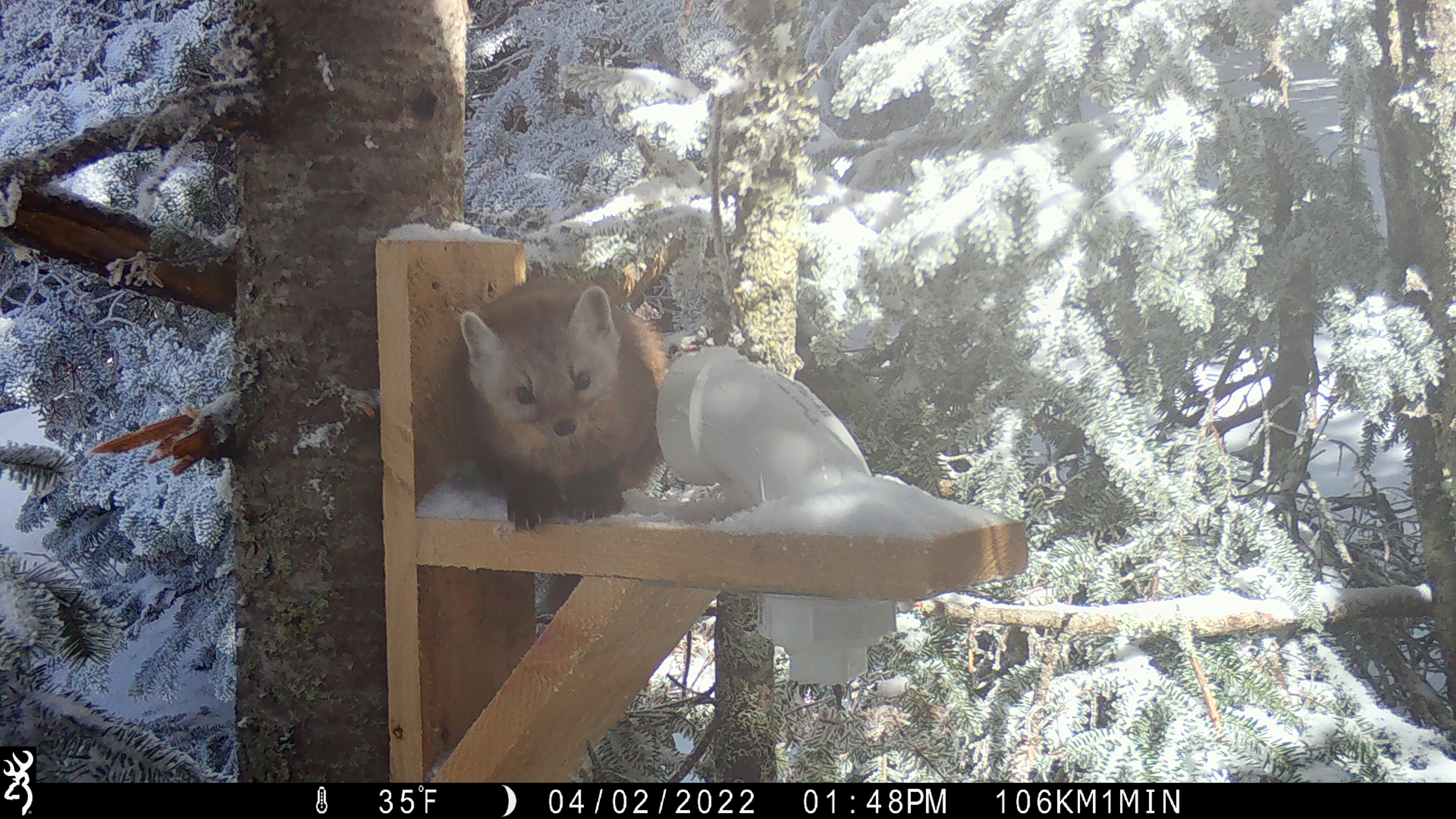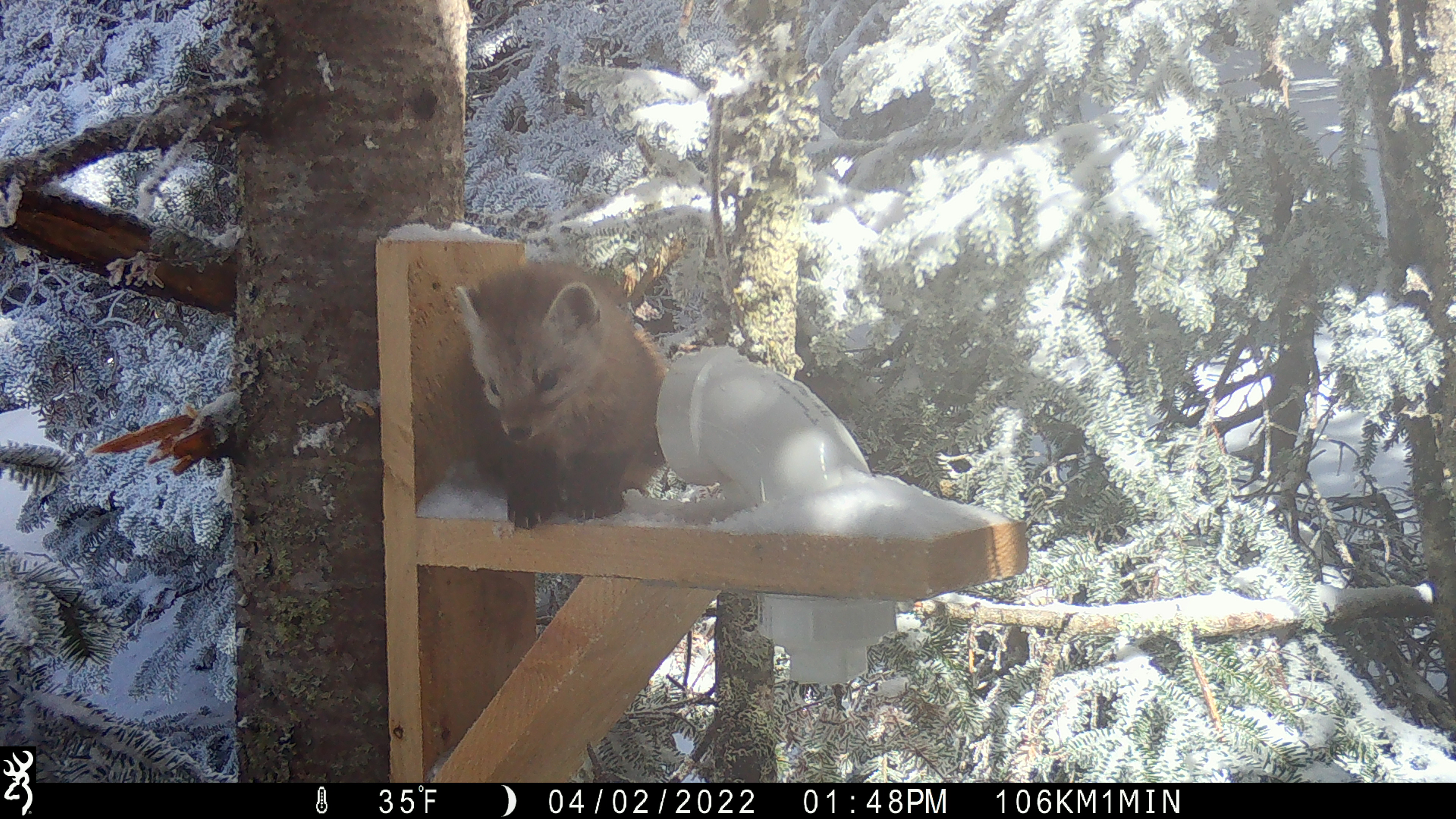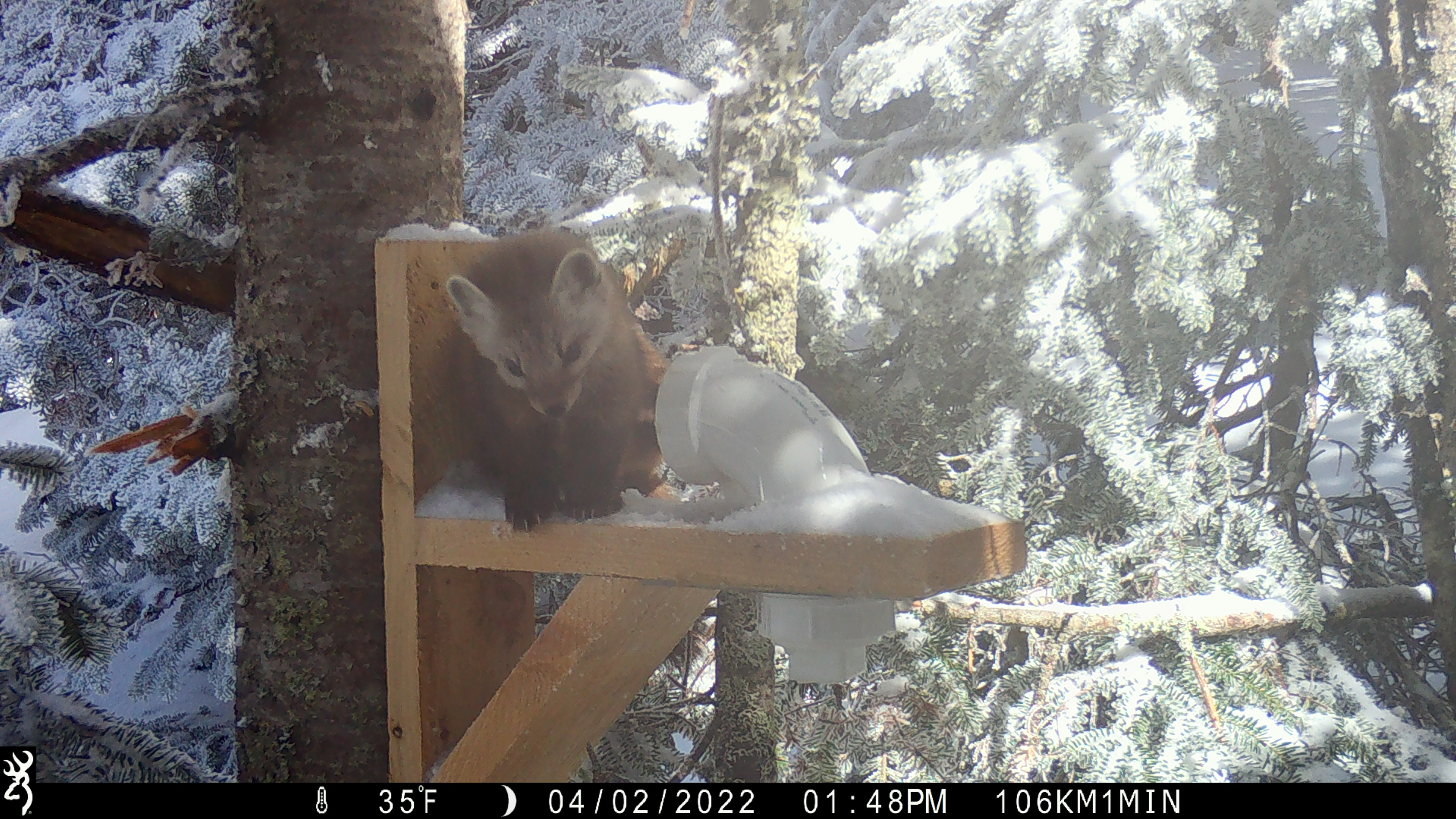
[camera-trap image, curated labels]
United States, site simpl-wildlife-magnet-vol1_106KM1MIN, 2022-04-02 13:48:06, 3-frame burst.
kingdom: Animalia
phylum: Chordata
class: Mammalia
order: Carnivora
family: Mustelidae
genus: Martes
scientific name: Martes americana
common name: american marten